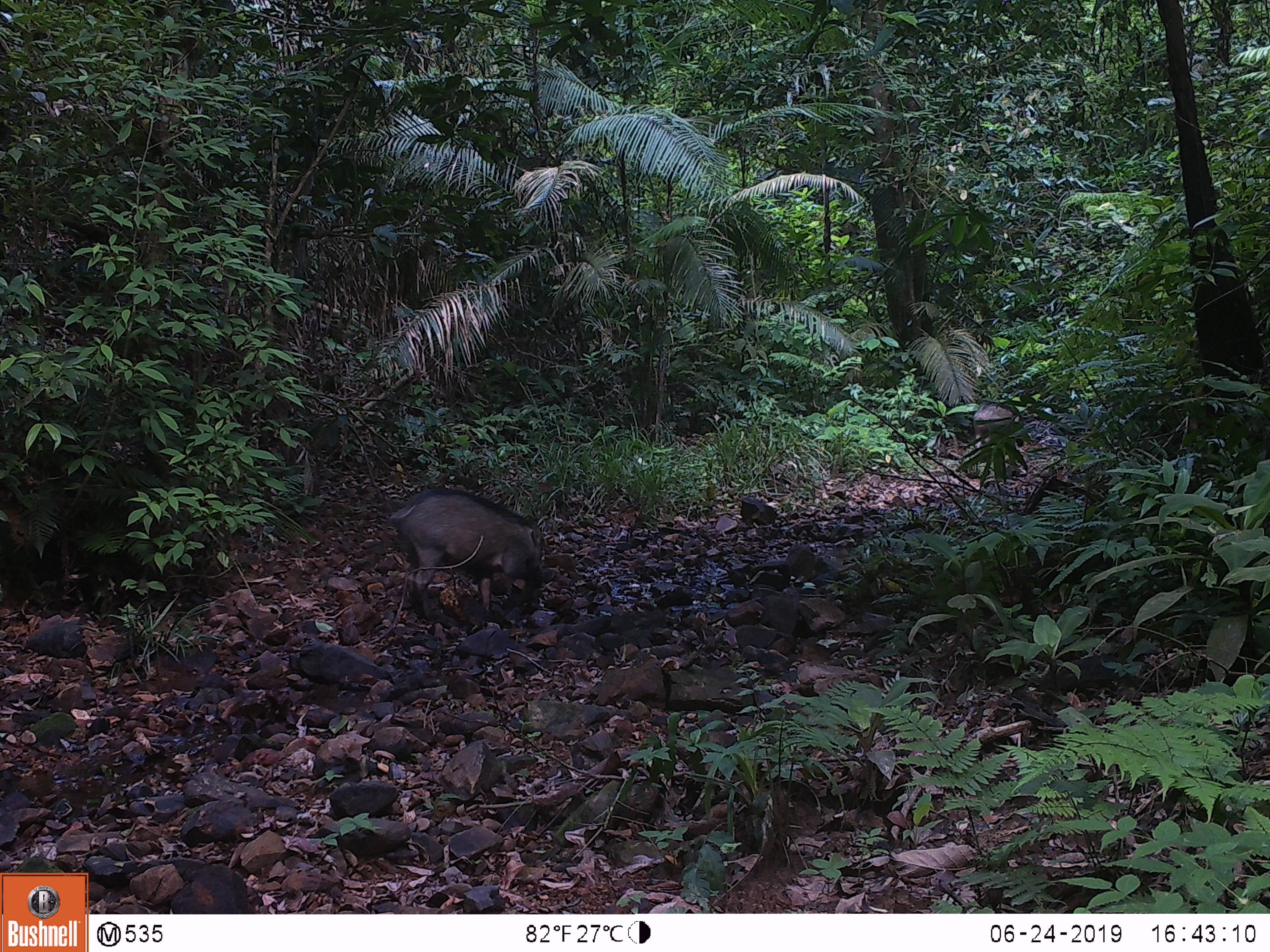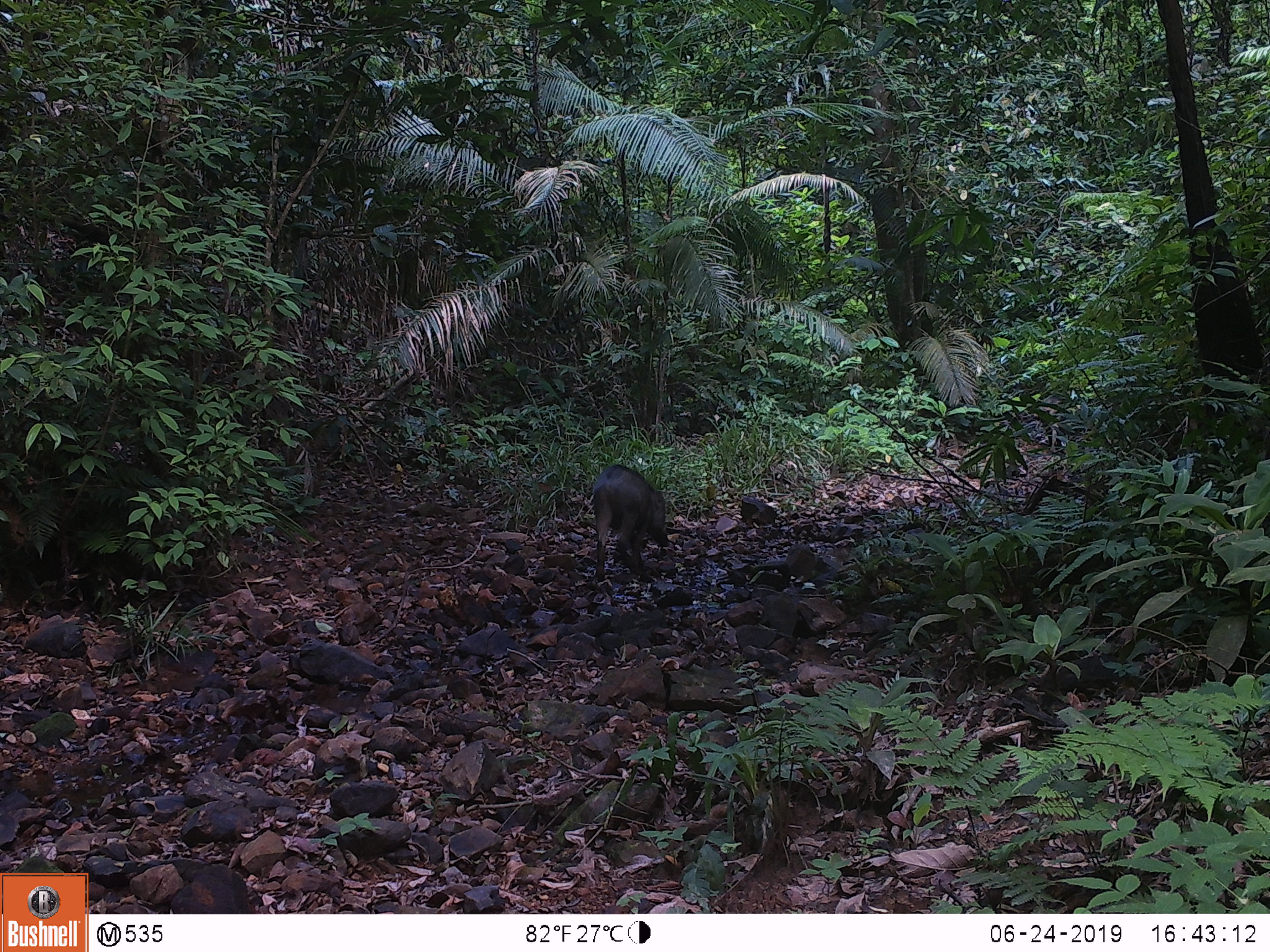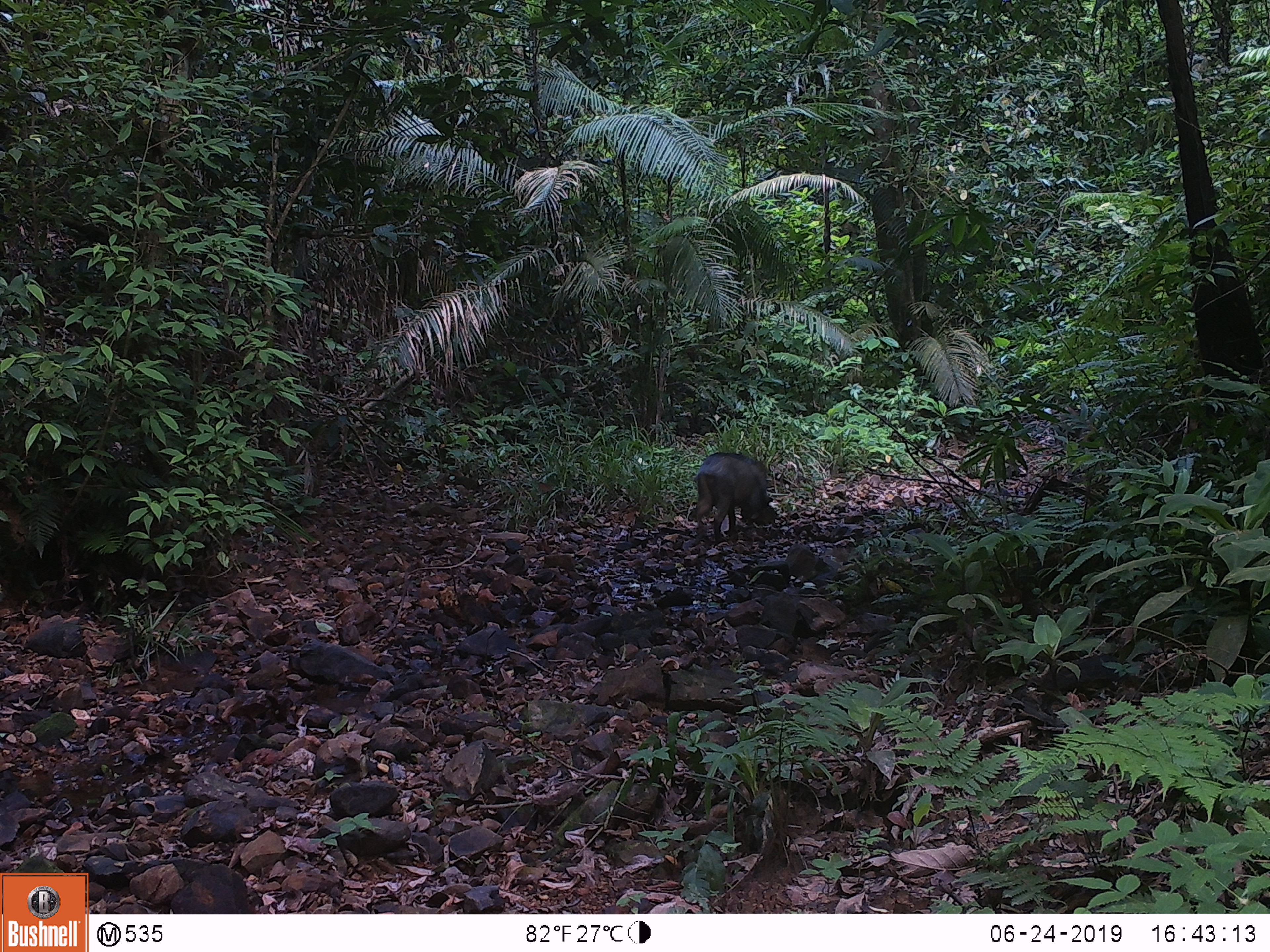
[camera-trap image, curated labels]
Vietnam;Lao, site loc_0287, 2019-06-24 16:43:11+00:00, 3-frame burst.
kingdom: Animalia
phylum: Chordata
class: Mammalia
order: Artiodactyla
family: Suidae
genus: Sus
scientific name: Sus scrofa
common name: eurasian wild pig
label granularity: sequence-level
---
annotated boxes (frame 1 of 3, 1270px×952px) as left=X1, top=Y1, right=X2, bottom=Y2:
eurasian wild pig: left=389, top=487, right=544, bottom=624; left=973, top=402, right=1022, bottom=448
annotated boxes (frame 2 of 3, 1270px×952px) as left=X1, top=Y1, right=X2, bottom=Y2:
eurasian wild pig: left=593, top=464, right=669, bottom=581; left=1039, top=394, right=1069, bottom=447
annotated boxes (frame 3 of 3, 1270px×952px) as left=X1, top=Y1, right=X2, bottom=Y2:
eurasian wild pig: left=695, top=451, right=773, bottom=543; left=1051, top=404, right=1084, bottom=445